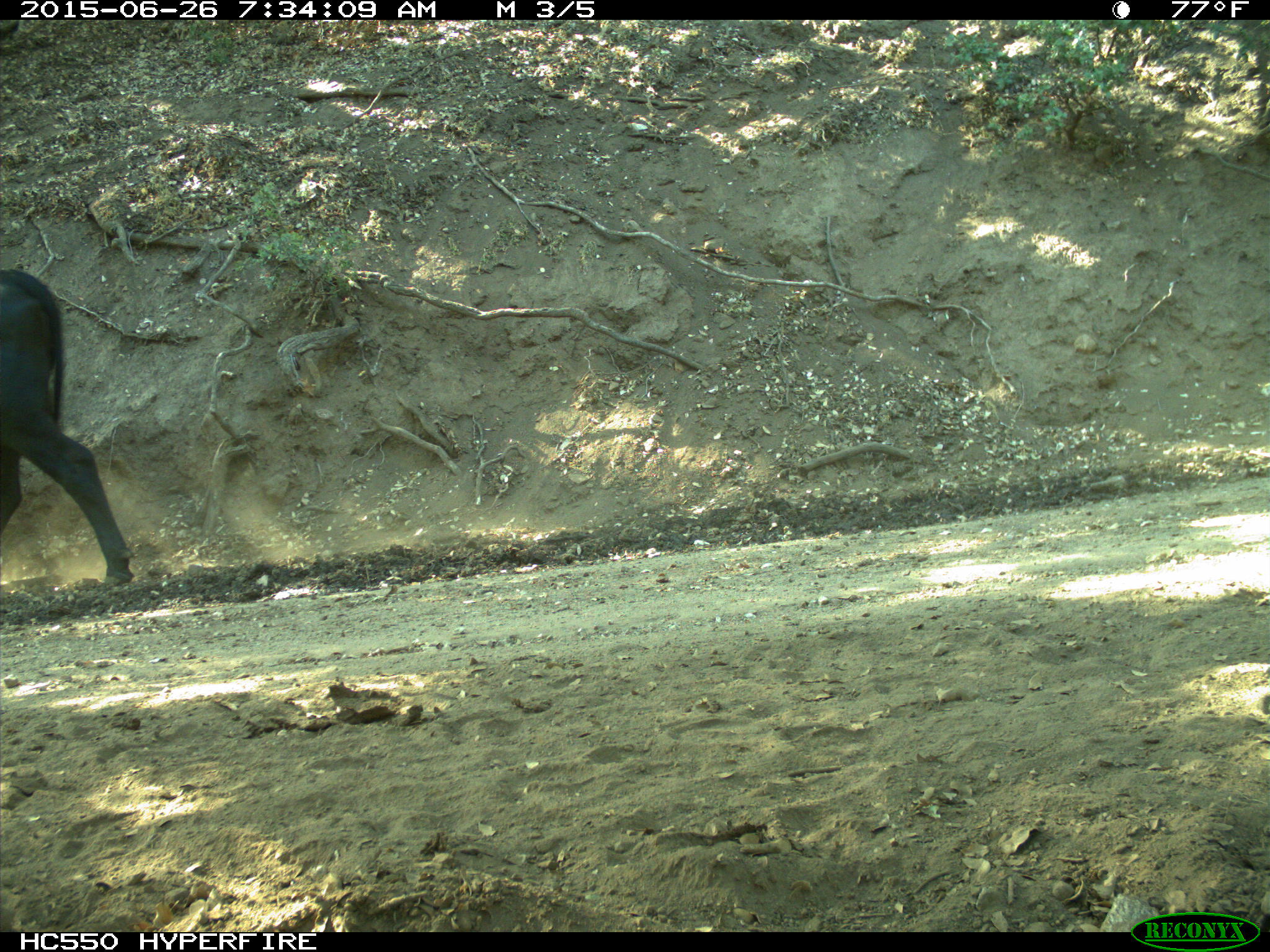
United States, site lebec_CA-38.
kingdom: Animalia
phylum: Chordata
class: Mammalia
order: Artiodactyla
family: Bovidae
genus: Bos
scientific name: Bos taurus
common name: domestic cow